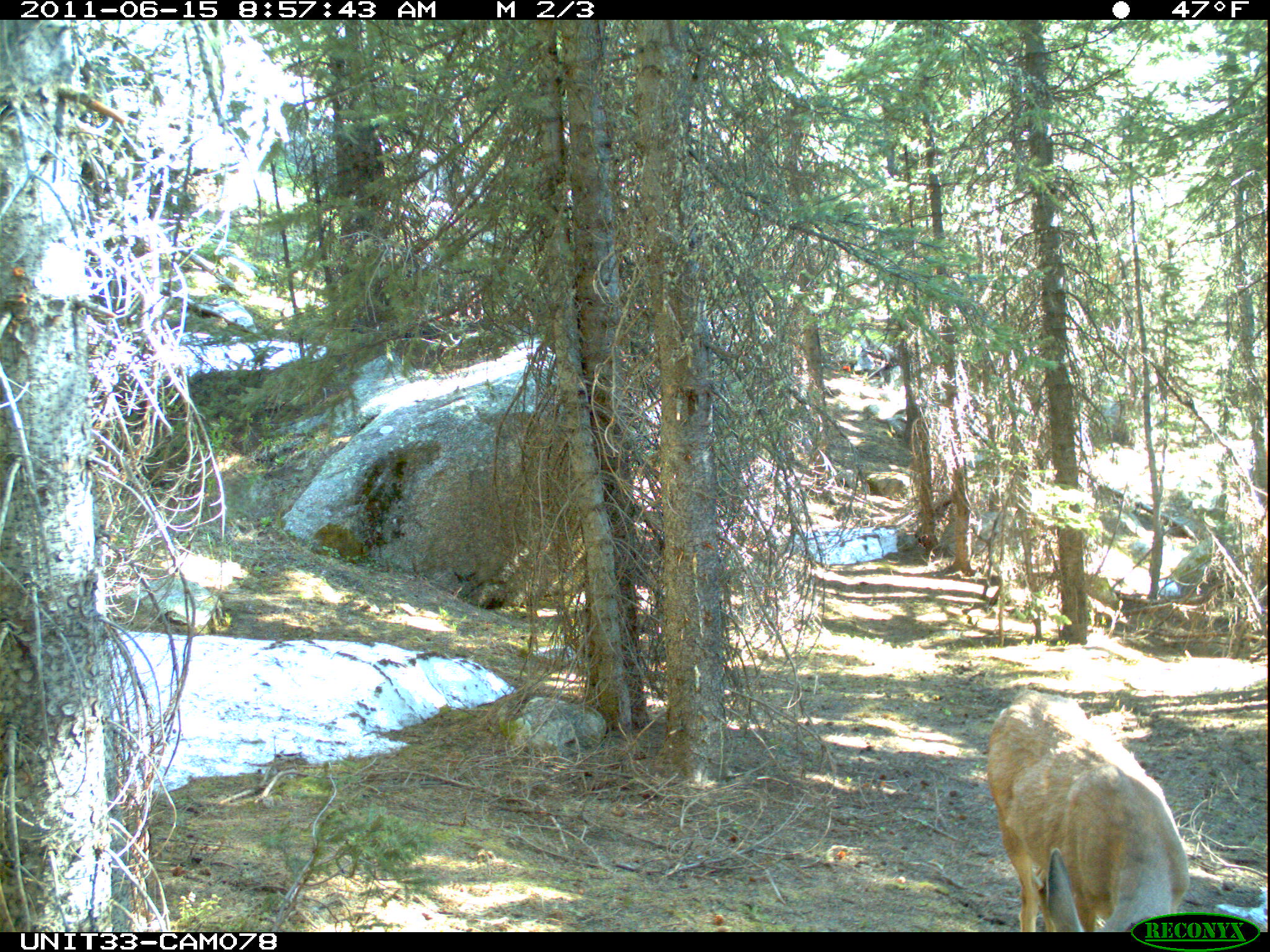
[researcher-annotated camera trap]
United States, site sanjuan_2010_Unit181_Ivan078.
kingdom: Animalia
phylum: Chordata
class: Mammalia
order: Artiodactyla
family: Cervidae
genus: Odocoileus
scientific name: Odocoileus hemionus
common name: mule deer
Odocoileus hemionus (mule deer).